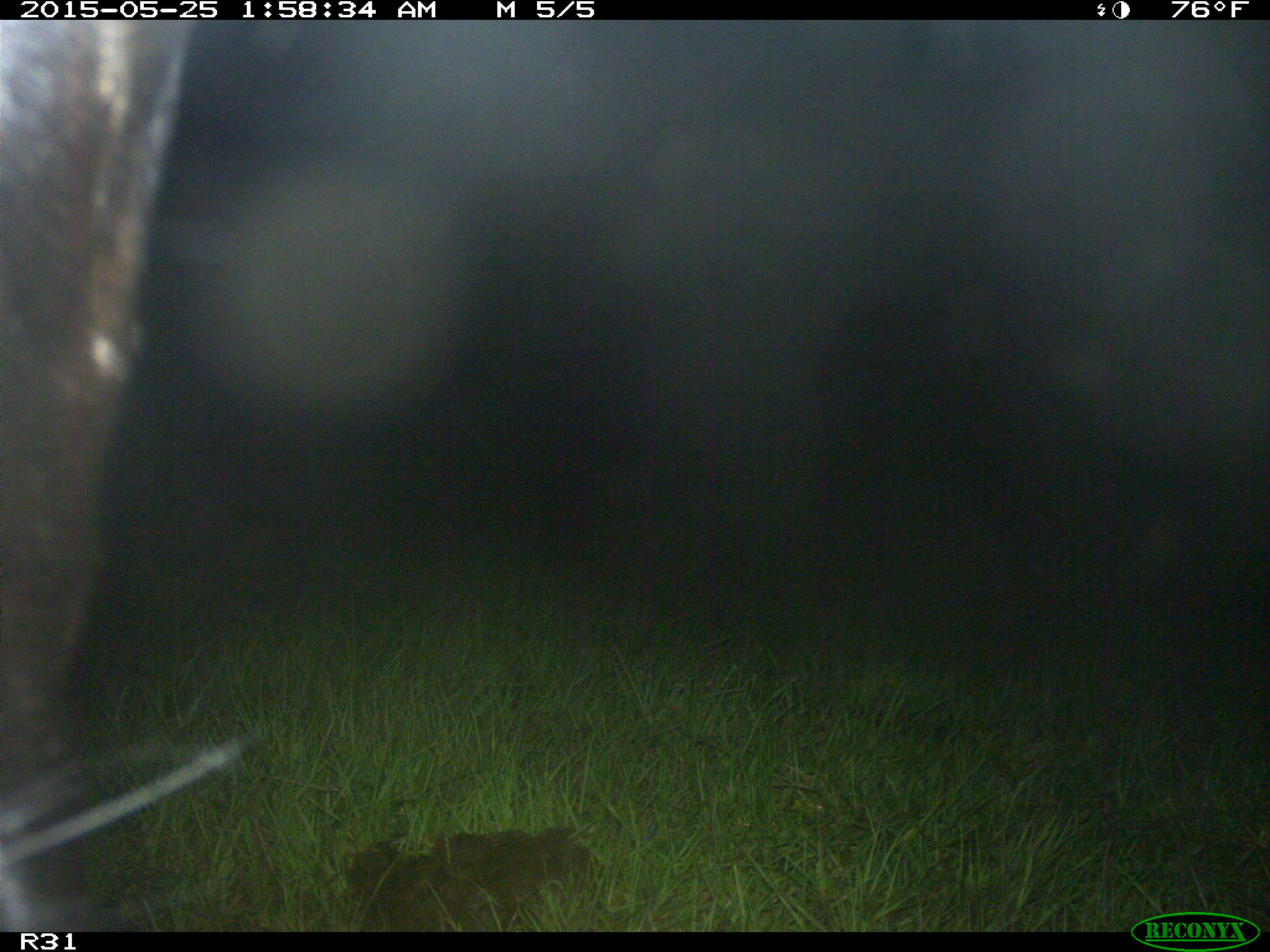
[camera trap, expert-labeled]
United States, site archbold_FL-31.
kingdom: Animalia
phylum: Chordata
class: Mammalia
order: Artiodactyla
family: Bovidae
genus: Bos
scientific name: Bos taurus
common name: domestic cow